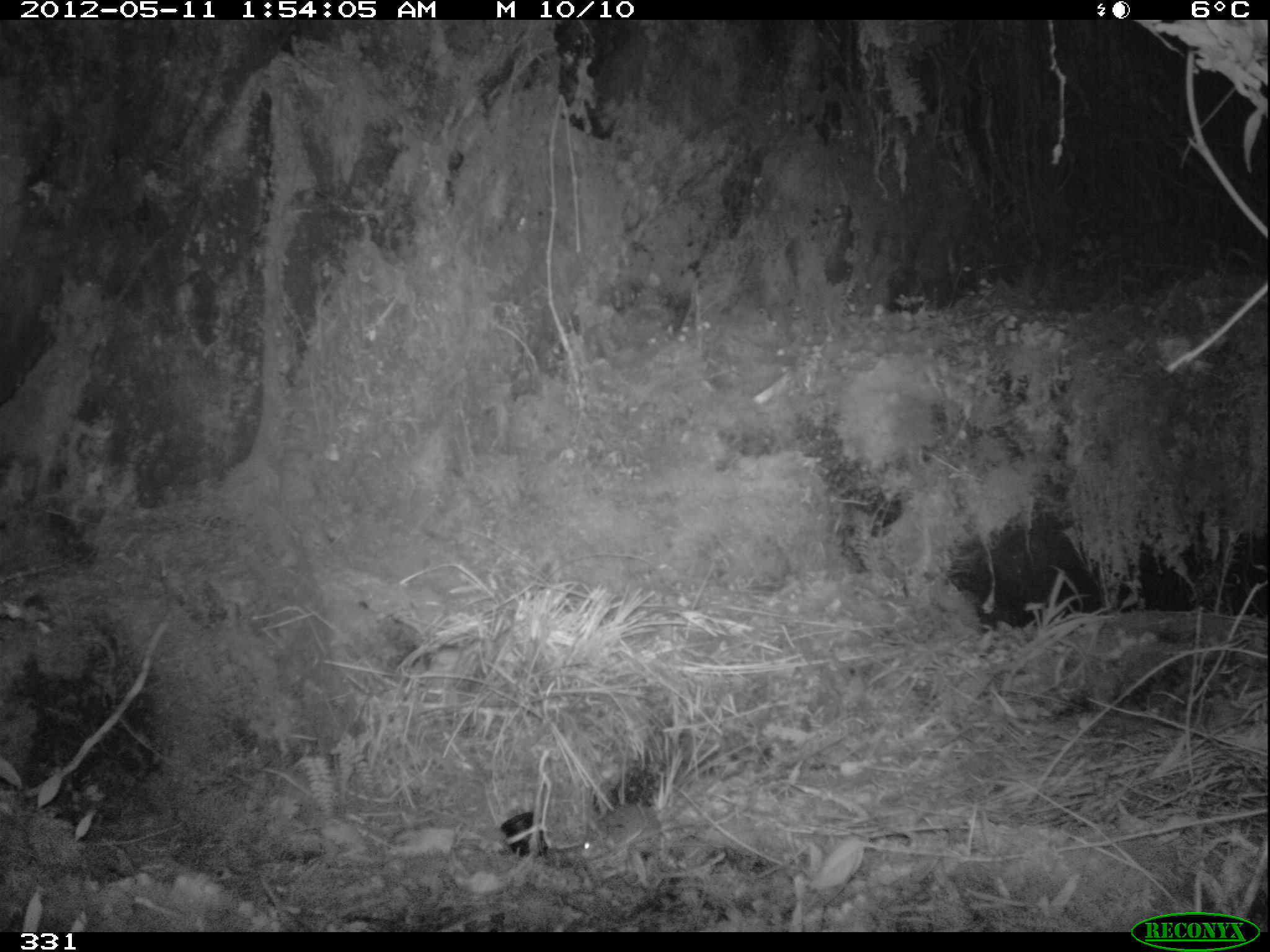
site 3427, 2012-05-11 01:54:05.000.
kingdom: Animalia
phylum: Chordata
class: Mammalia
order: Rodentia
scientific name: Rodentia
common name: rodents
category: unknown rodent